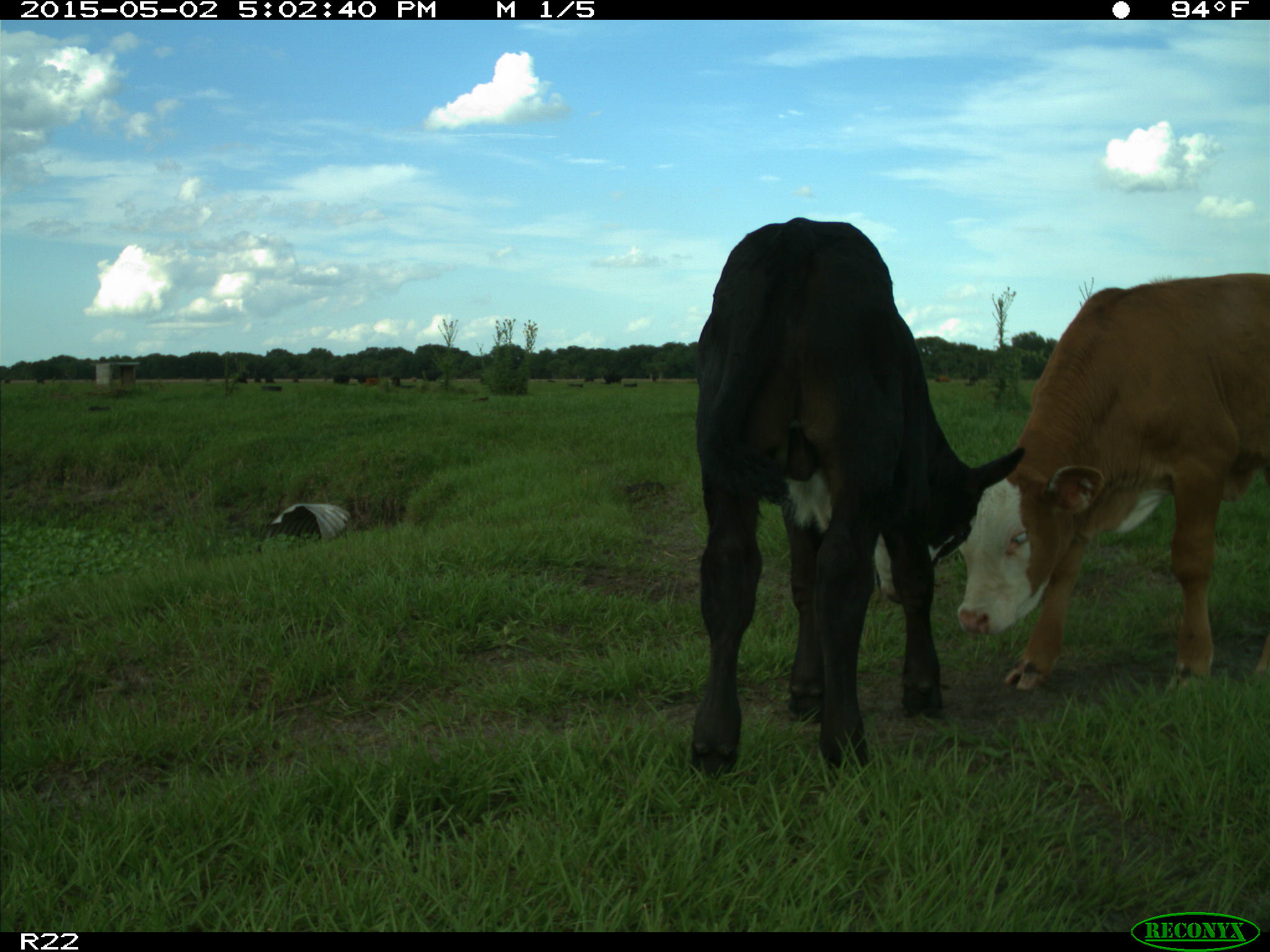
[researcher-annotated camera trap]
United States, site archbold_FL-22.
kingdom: Animalia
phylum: Chordata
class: Mammalia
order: Artiodactyla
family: Bovidae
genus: Bos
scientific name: Bos taurus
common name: domestic cow